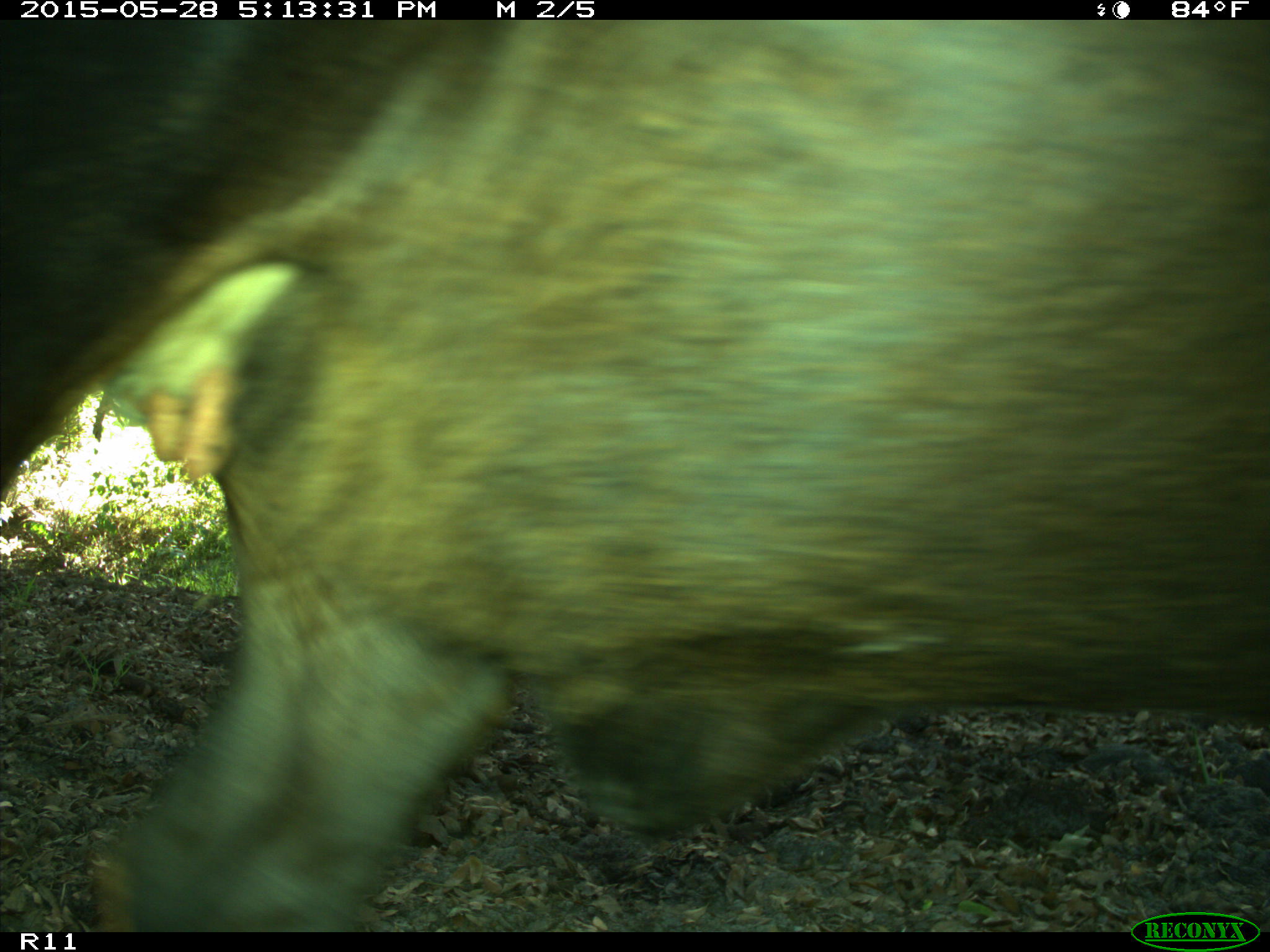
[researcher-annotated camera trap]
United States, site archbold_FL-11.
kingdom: Animalia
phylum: Chordata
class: Mammalia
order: Artiodactyla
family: Bovidae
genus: Bos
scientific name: Bos taurus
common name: domestic cow